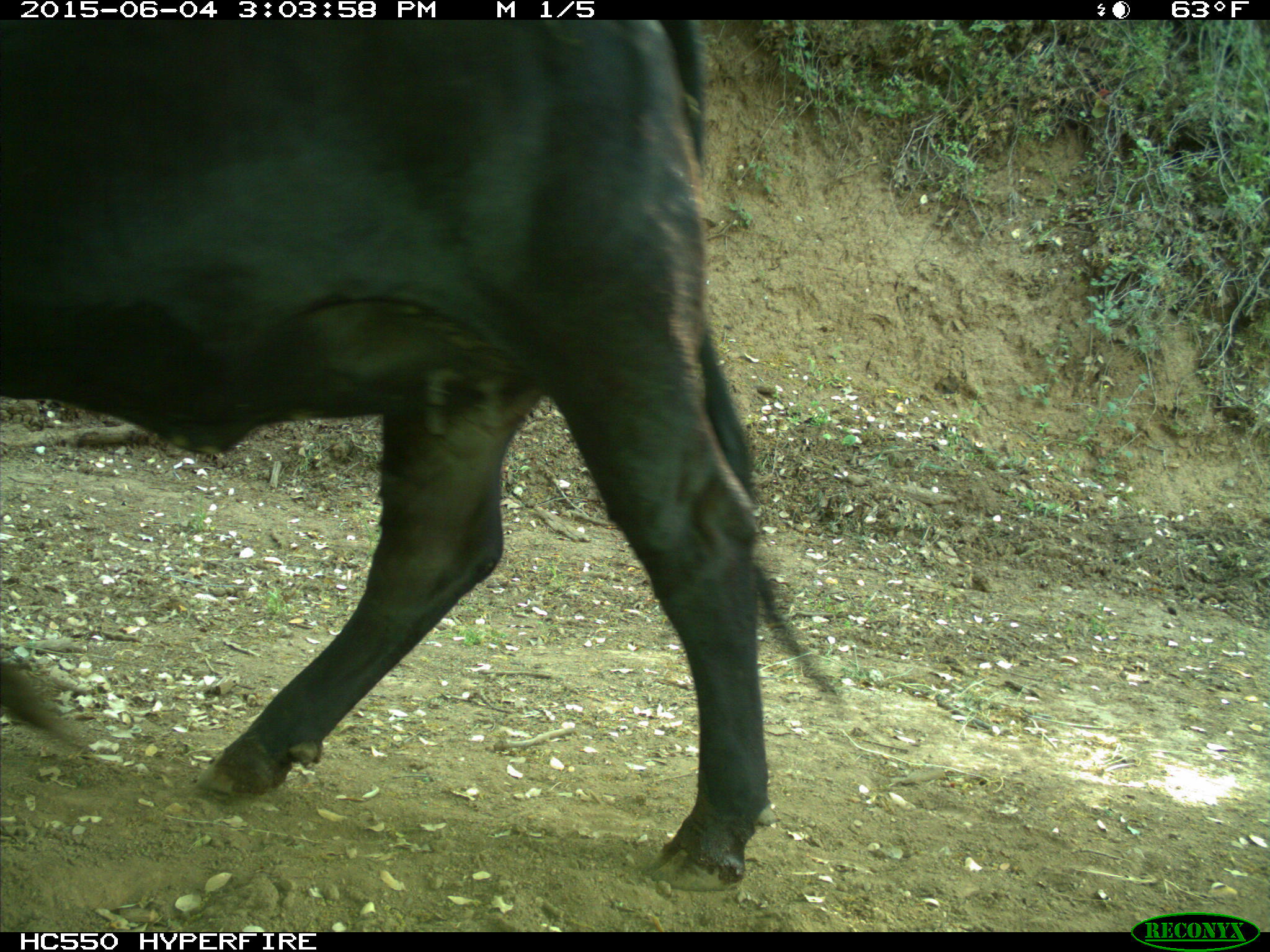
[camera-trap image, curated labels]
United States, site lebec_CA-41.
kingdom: Animalia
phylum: Chordata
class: Mammalia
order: Artiodactyla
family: Bovidae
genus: Bos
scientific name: Bos taurus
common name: domestic cow